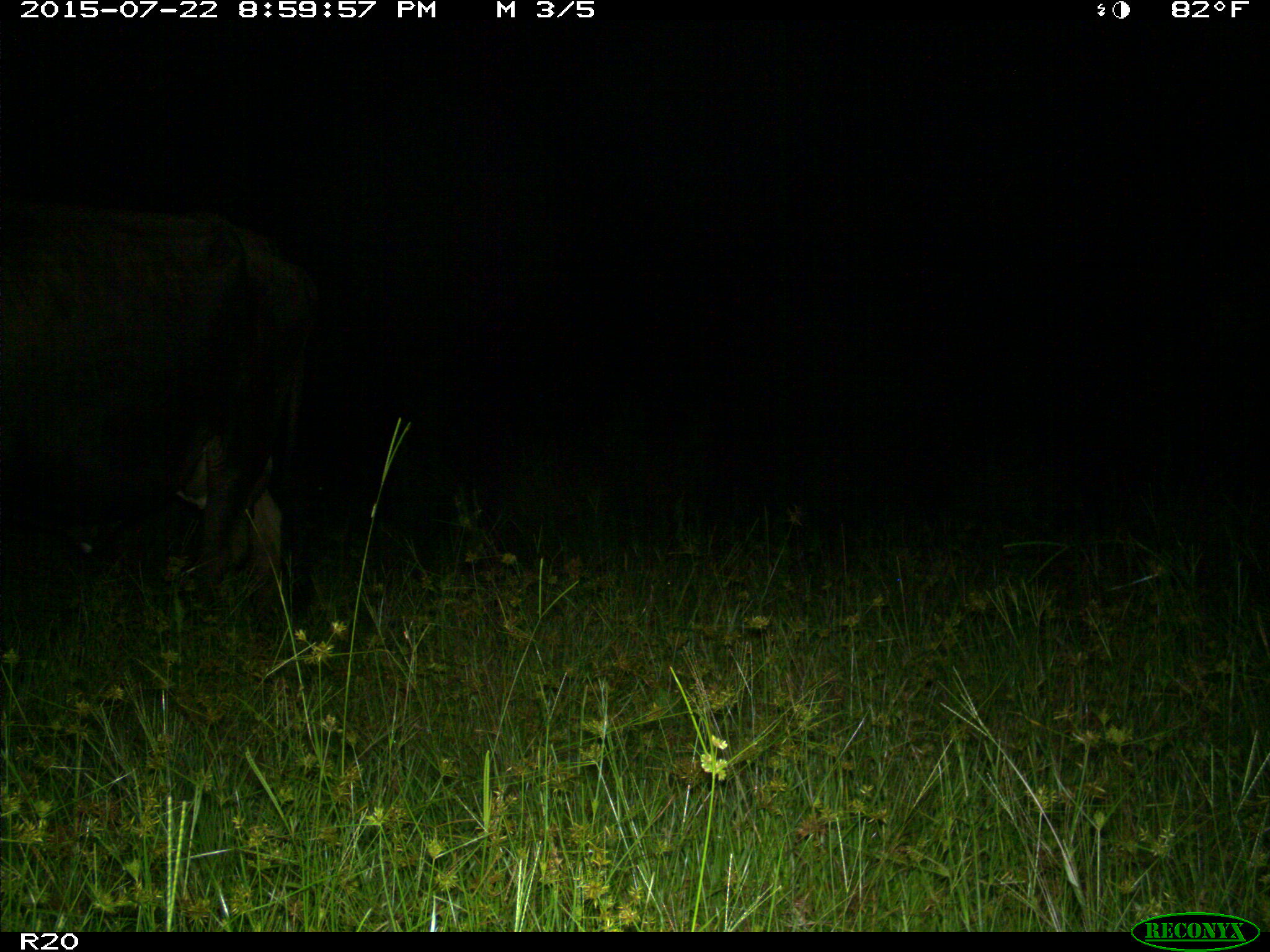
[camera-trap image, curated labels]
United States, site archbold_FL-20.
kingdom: Animalia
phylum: Chordata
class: Mammalia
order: Artiodactyla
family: Bovidae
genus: Bos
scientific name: Bos taurus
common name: domestic cow